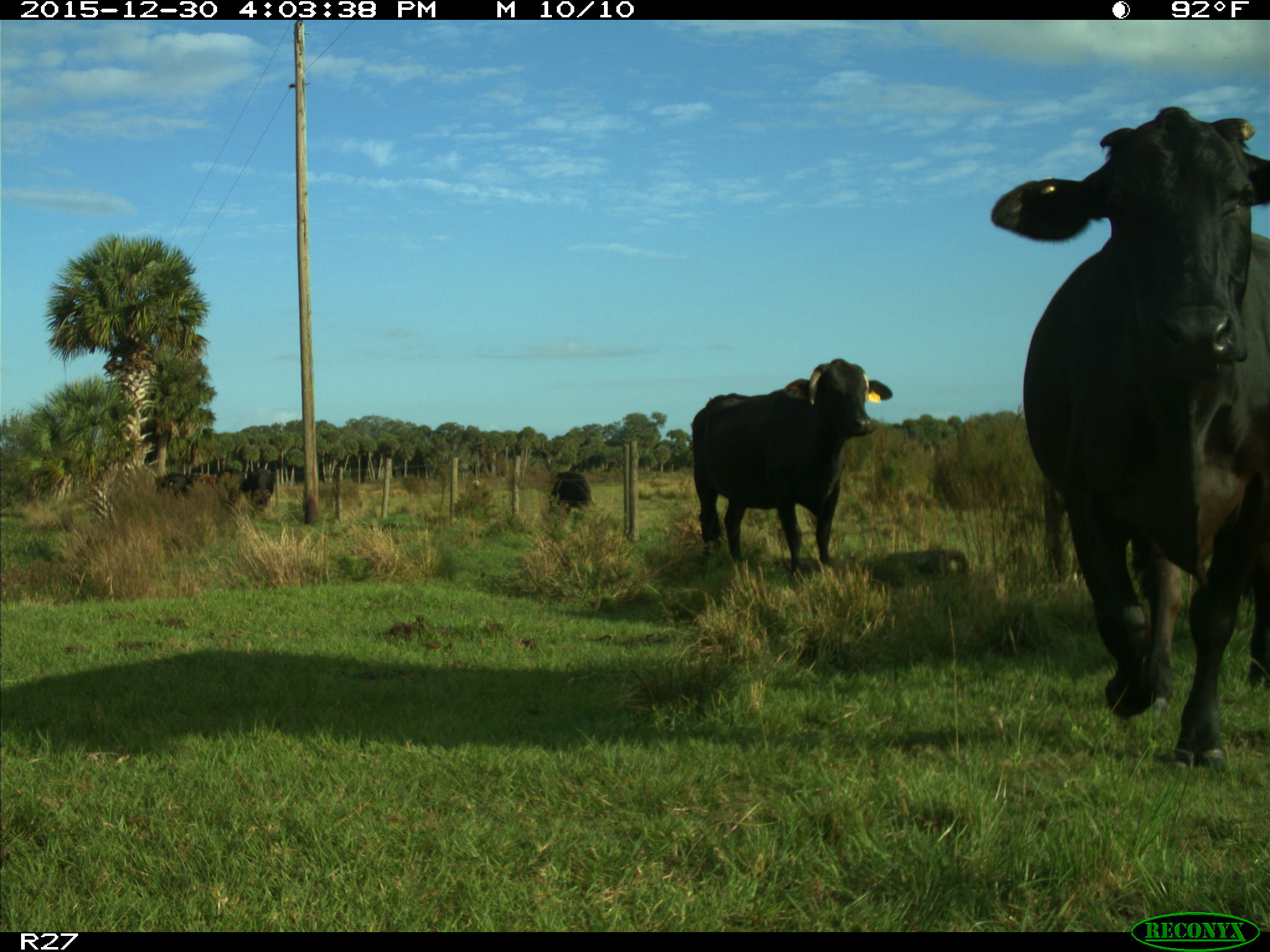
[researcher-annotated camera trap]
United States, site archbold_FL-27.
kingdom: Animalia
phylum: Chordata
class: Mammalia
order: Artiodactyla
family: Bovidae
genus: Bos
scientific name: Bos taurus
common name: domestic cow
Bos taurus (domestic cow).